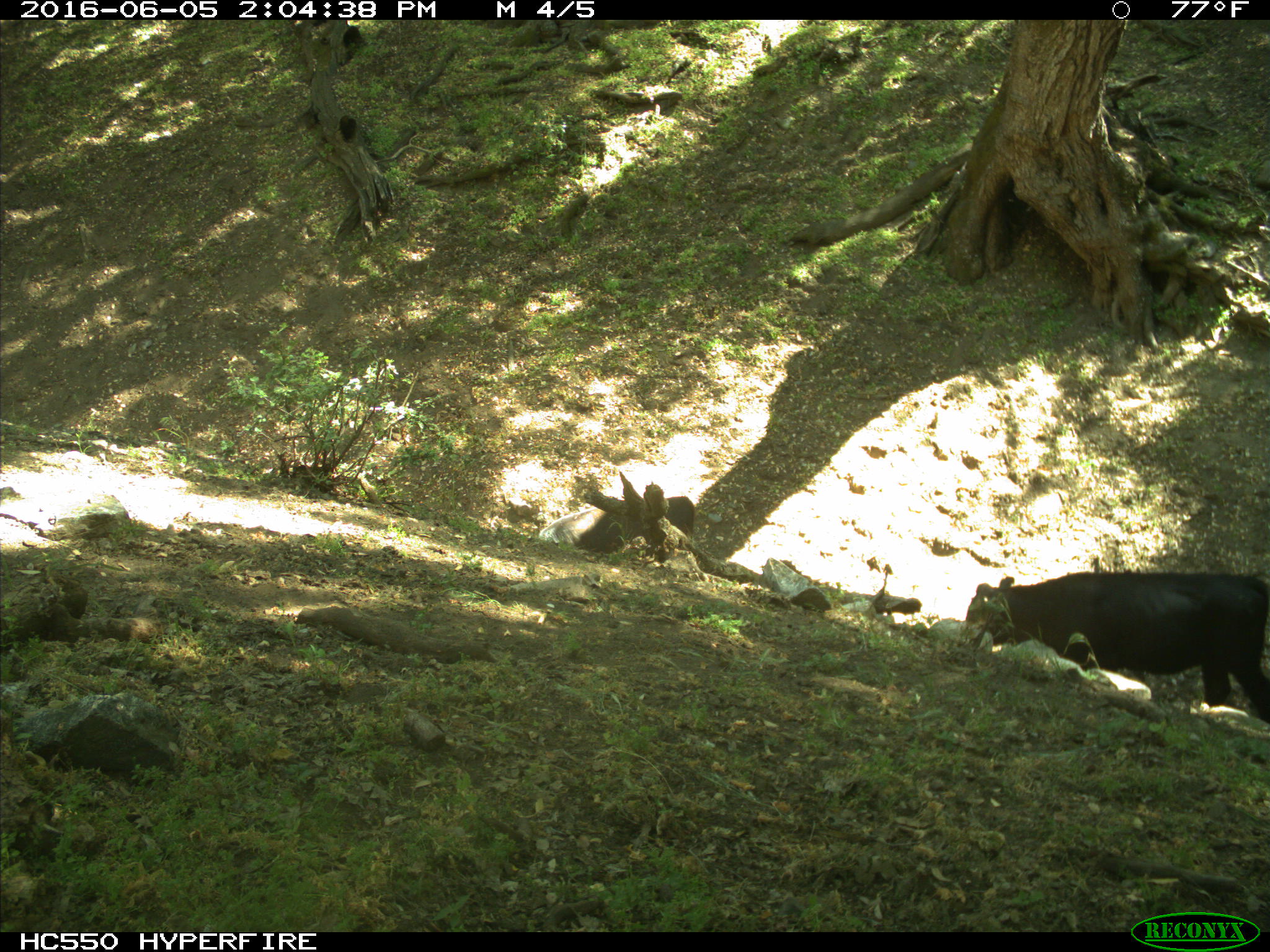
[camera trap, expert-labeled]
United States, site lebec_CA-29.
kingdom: Animalia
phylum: Chordata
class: Mammalia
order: Artiodactyla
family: Bovidae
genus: Bos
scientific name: Bos taurus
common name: domestic cow